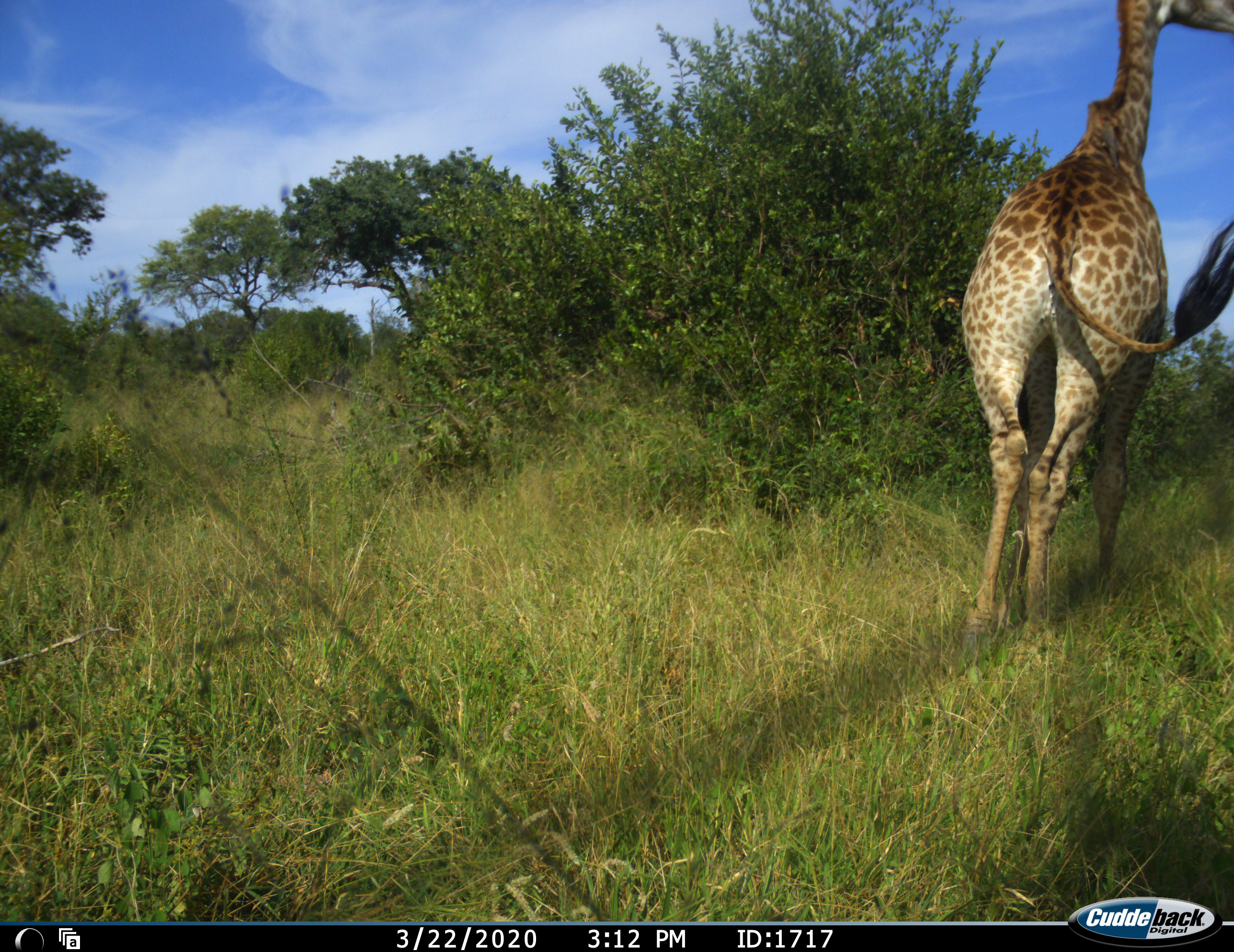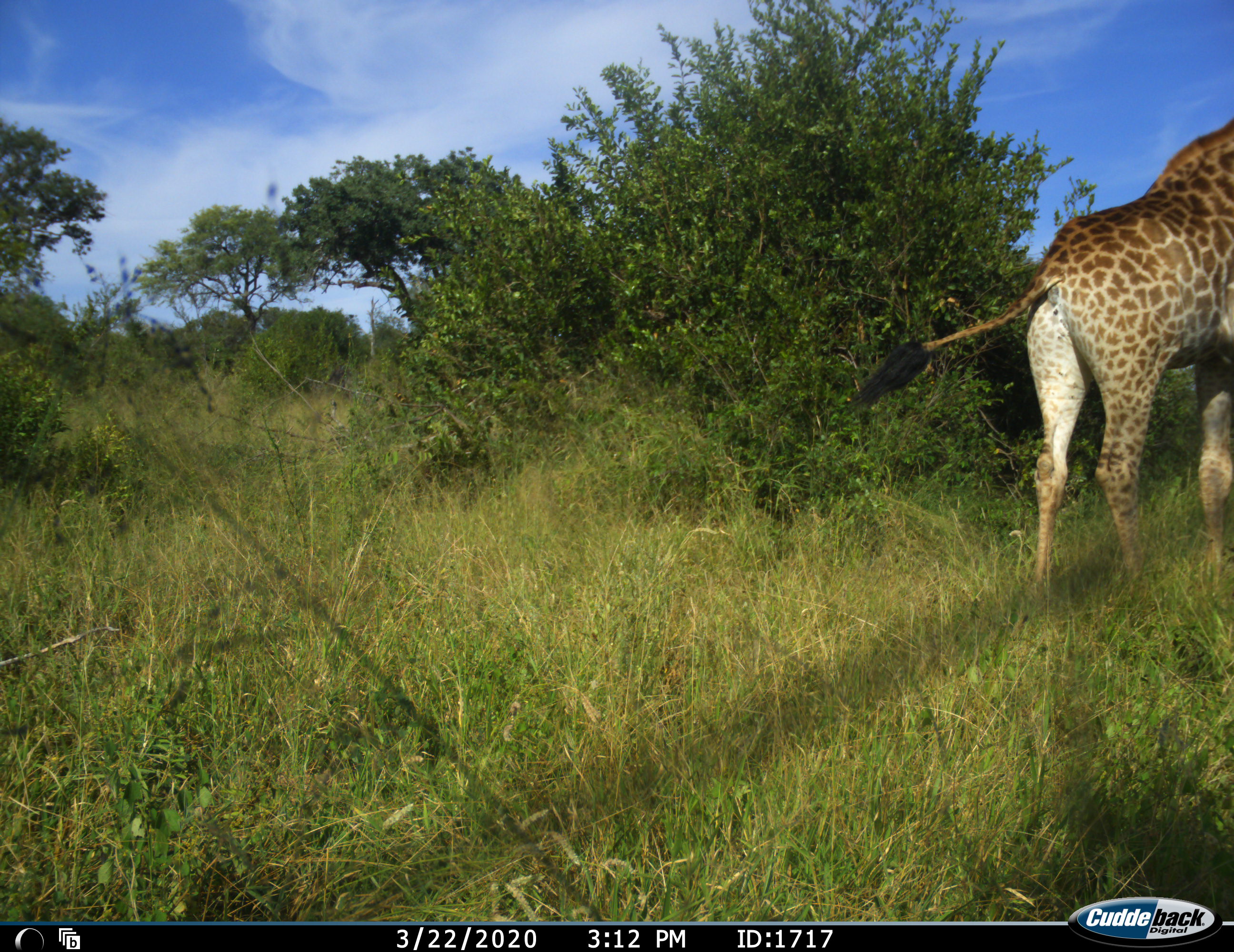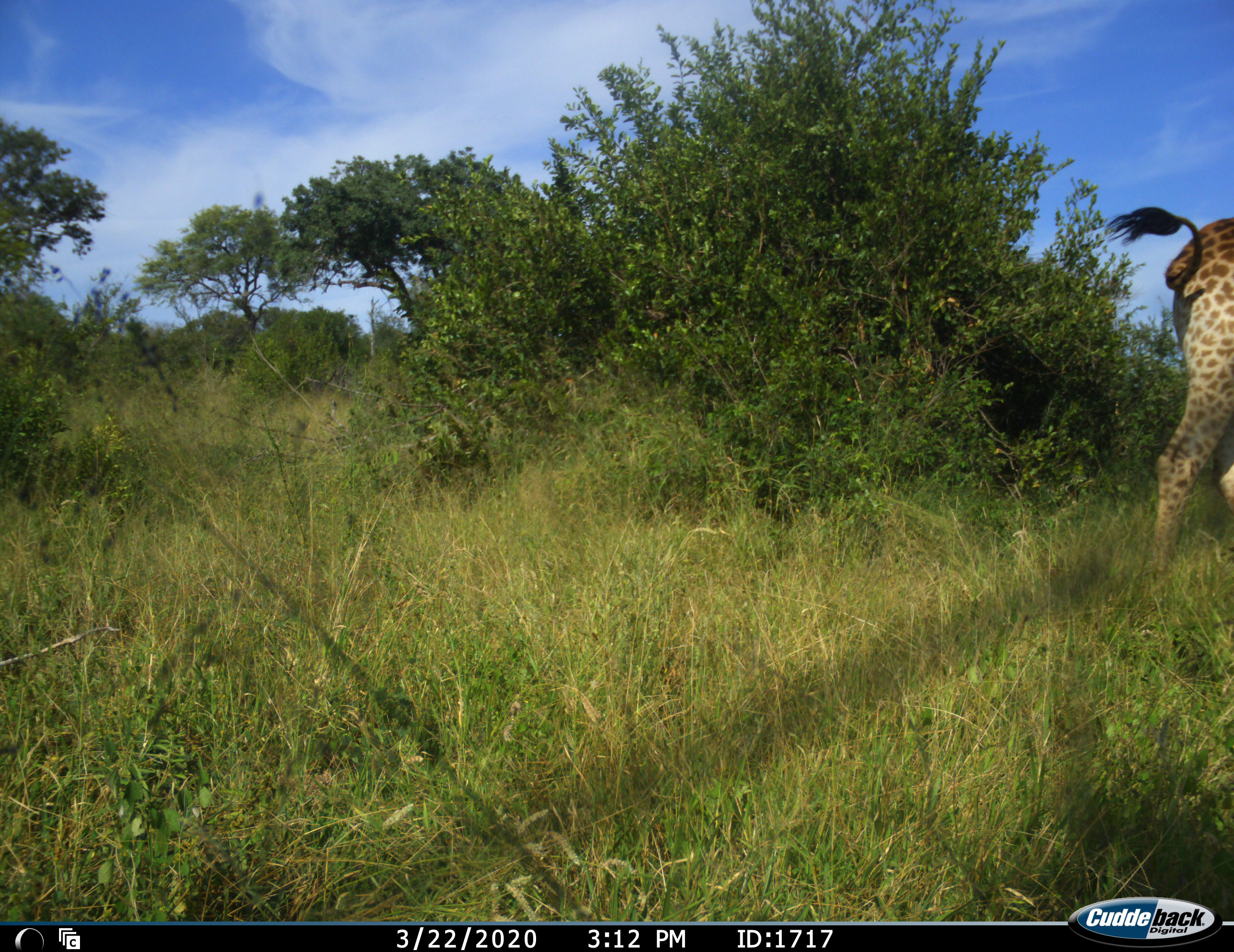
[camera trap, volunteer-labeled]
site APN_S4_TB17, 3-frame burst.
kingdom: Animalia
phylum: Chordata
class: Mammalia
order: Artiodactyla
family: Giraffidae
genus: Giraffa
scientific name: Giraffa camelopardalis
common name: giraffe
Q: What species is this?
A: Giraffe (Giraffa camelopardalis).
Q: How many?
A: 1.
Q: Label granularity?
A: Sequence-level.